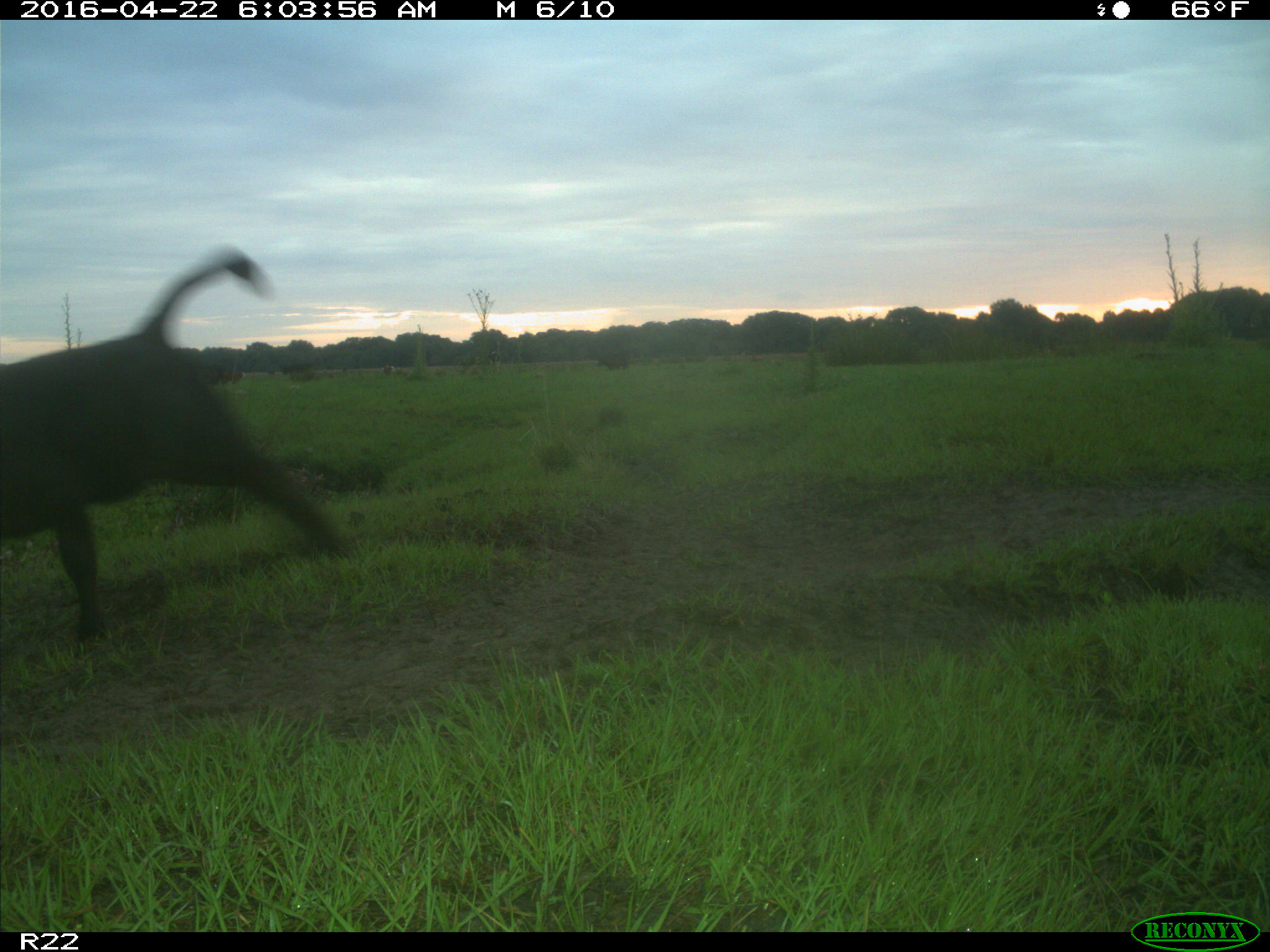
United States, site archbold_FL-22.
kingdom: Animalia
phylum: Chordata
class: Mammalia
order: Artiodactyla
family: Bovidae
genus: Bos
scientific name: Bos taurus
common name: domestic cow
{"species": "Bos taurus (domestic cow)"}